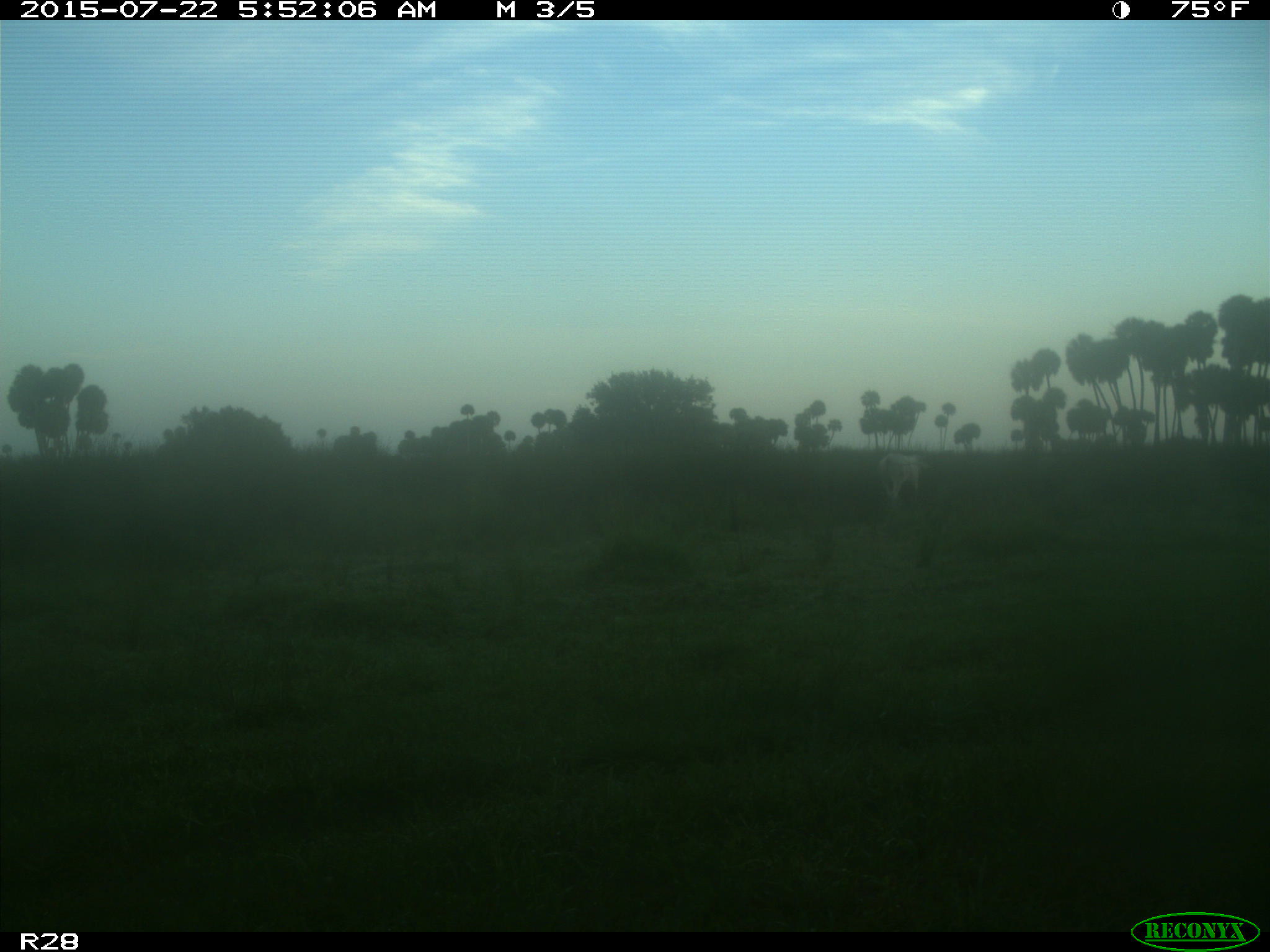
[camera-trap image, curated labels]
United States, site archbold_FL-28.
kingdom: Animalia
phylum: Chordata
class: Mammalia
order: Artiodactyla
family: Bovidae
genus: Bos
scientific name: Bos taurus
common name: domestic cow